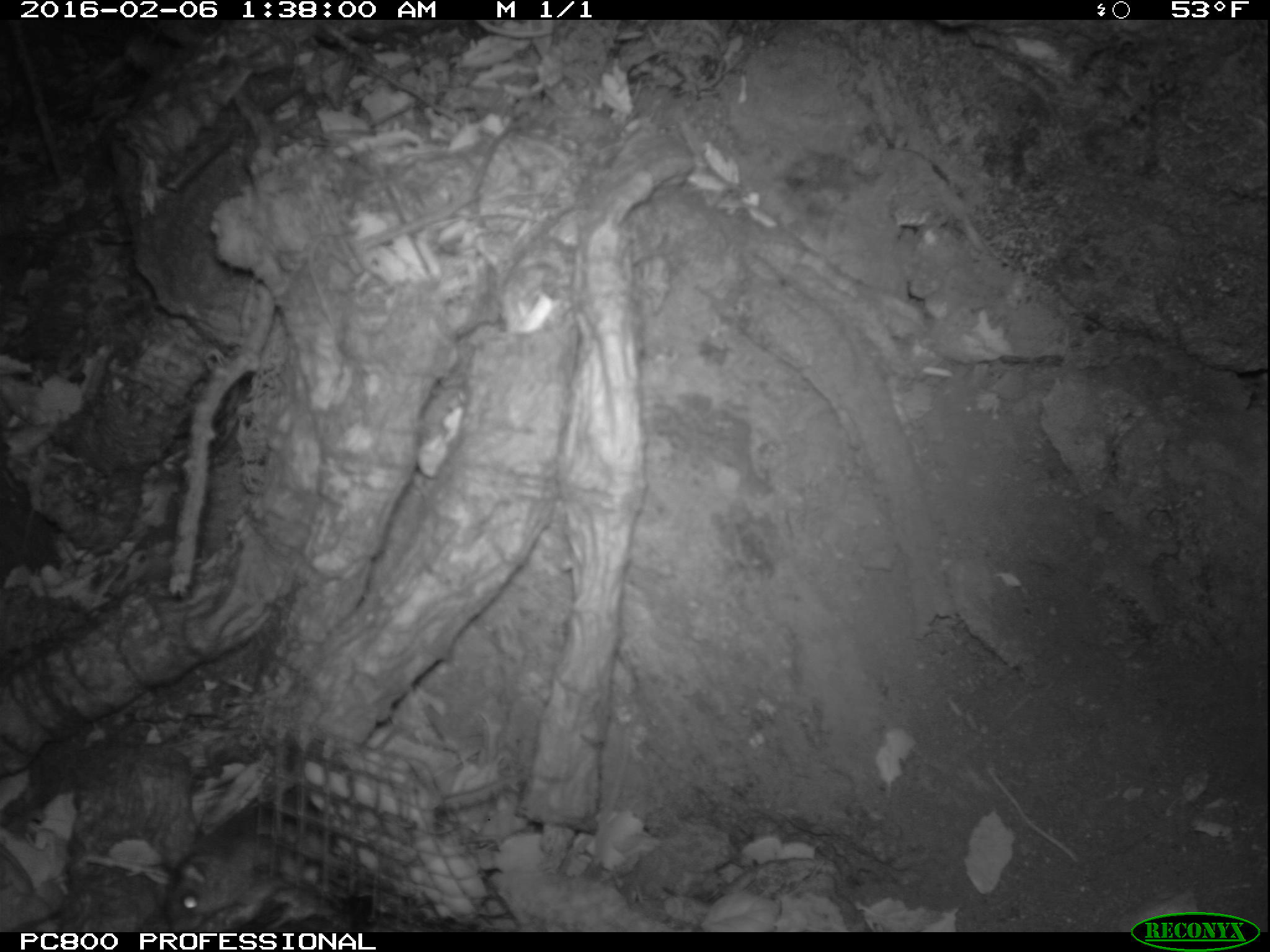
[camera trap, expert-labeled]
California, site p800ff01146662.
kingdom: Animalia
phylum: Chordata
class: Mammalia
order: Rodentia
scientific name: Rodentia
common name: rodent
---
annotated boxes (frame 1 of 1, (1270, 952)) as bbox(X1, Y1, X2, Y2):
rodent: bbox(161, 783, 335, 933)